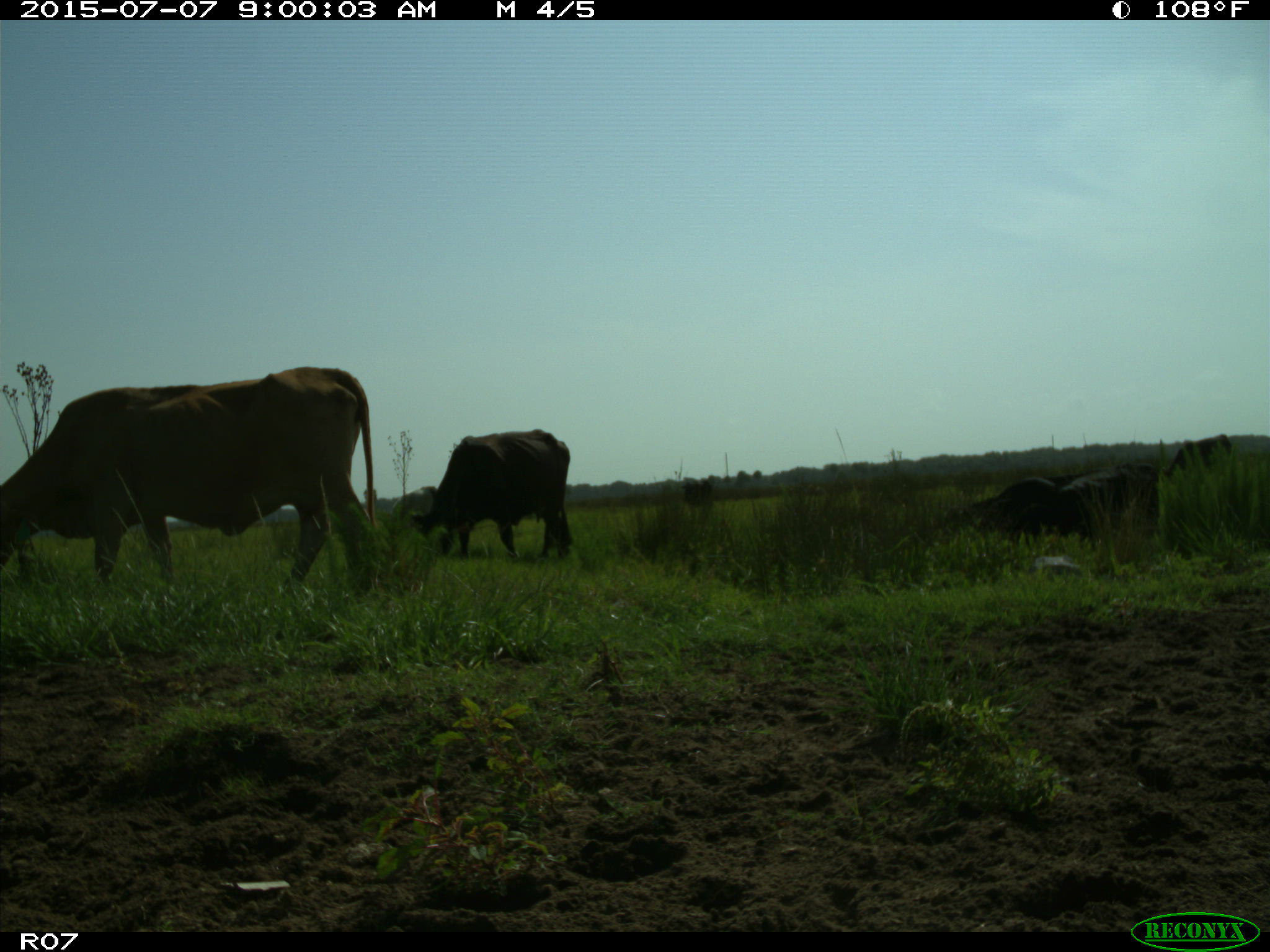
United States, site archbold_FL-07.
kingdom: Animalia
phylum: Chordata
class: Mammalia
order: Artiodactyla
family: Bovidae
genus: Bos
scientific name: Bos taurus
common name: domestic cow